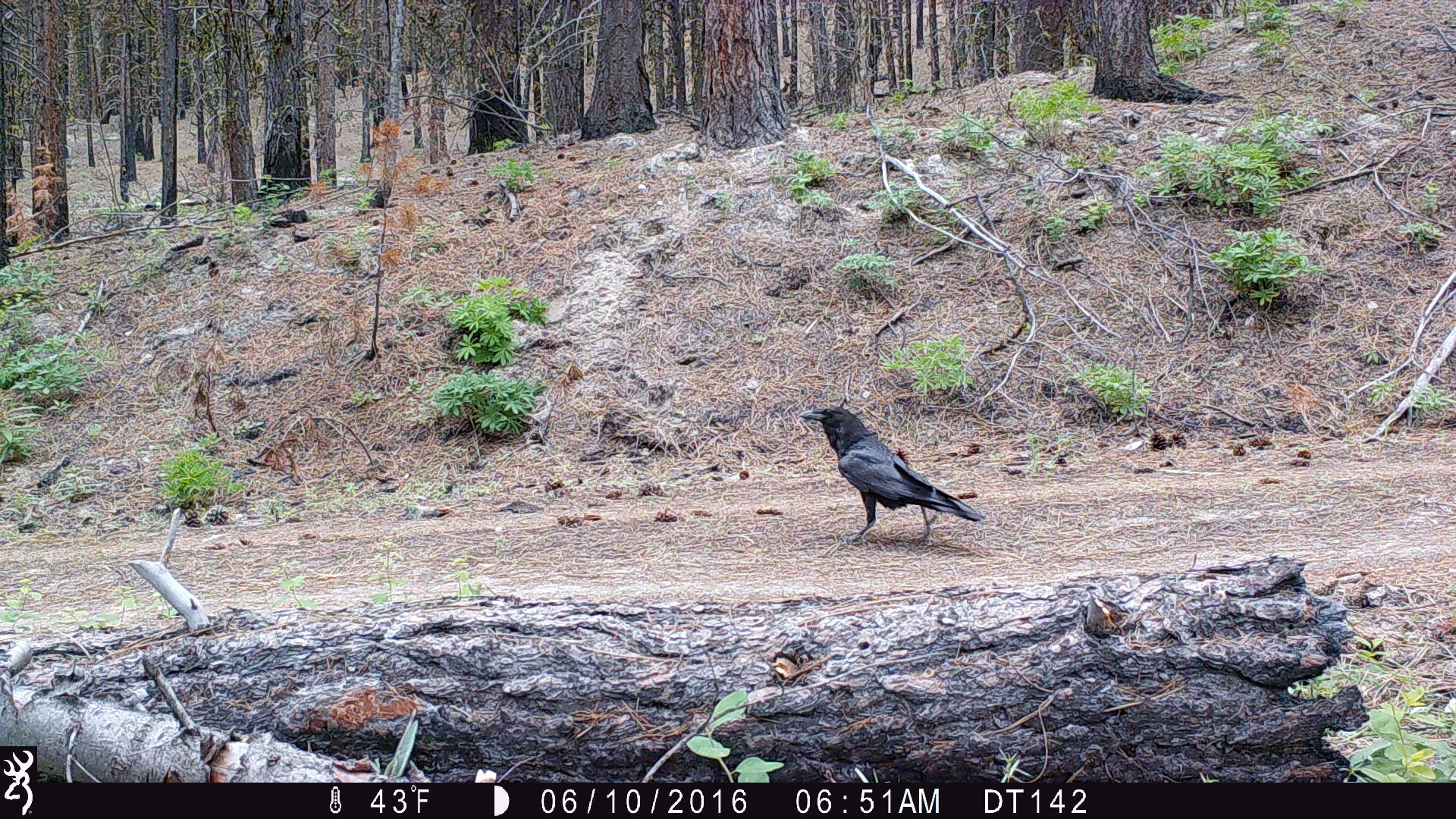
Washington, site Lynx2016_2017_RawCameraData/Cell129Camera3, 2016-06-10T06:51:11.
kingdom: Animalia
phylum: Chordata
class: Aves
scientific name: Aves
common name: birds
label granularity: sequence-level